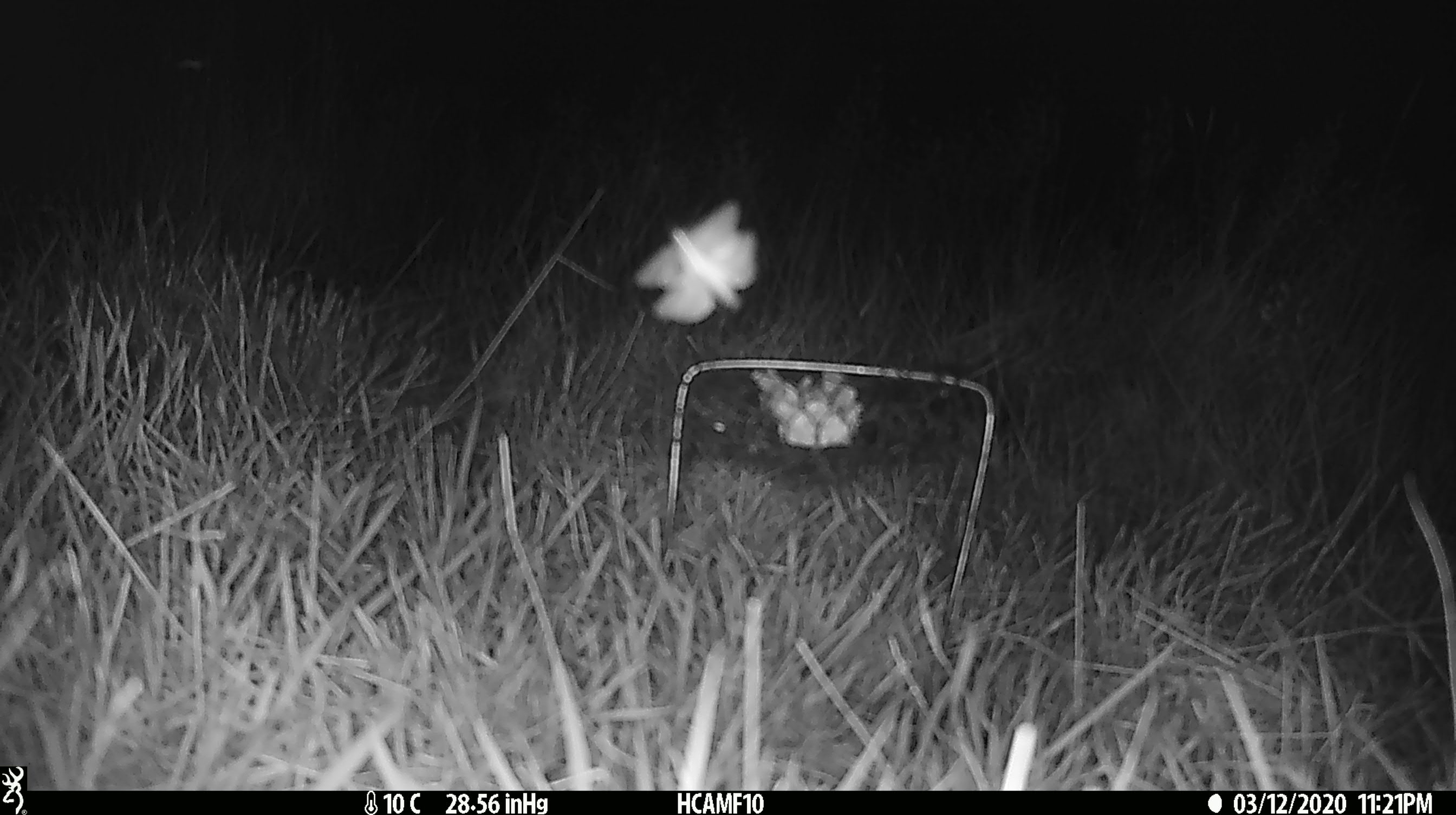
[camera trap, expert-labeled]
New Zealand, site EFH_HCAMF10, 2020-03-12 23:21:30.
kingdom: Animalia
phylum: Arthropoda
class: Insecta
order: Lepidoptera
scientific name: Lepidoptera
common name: moth